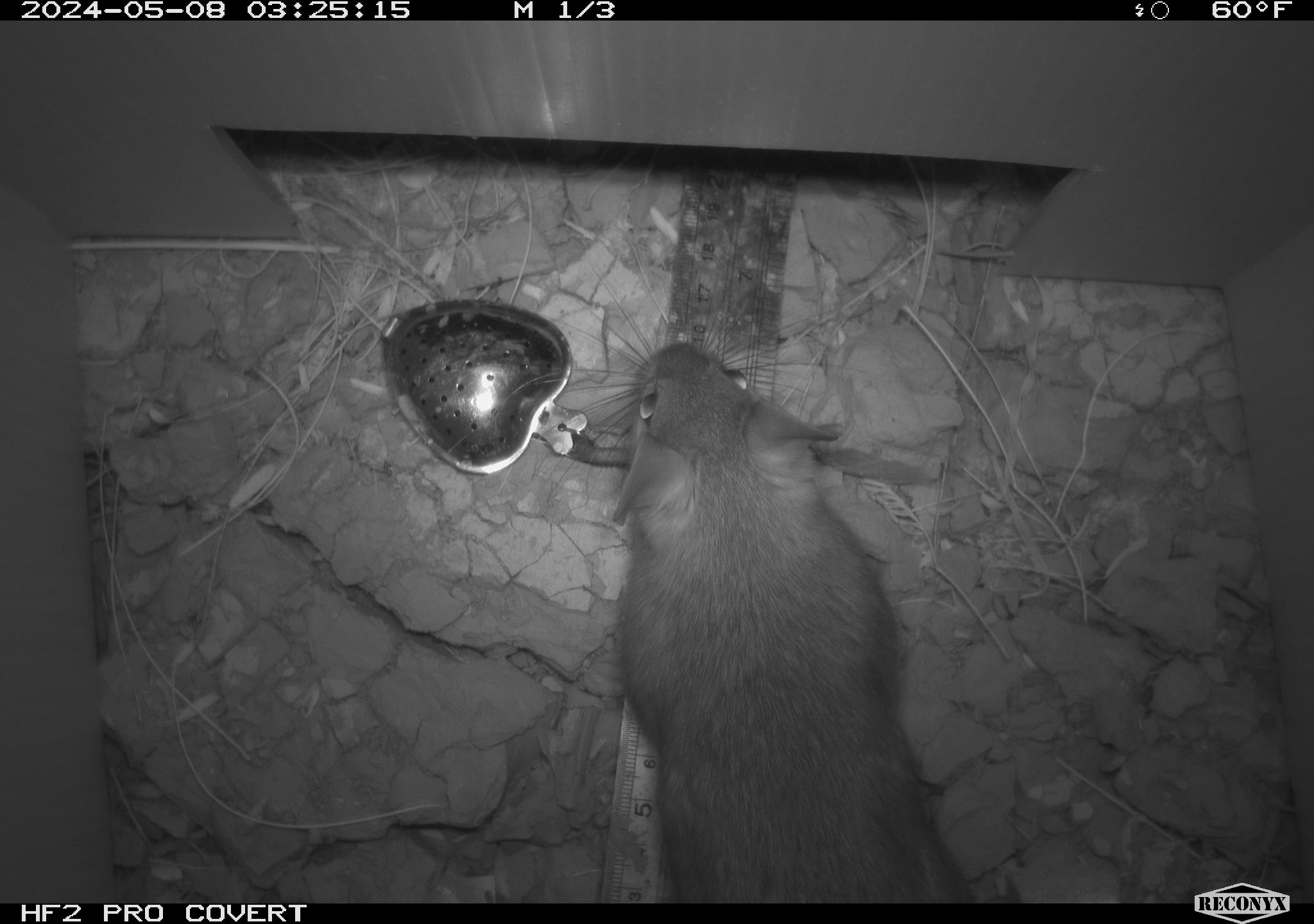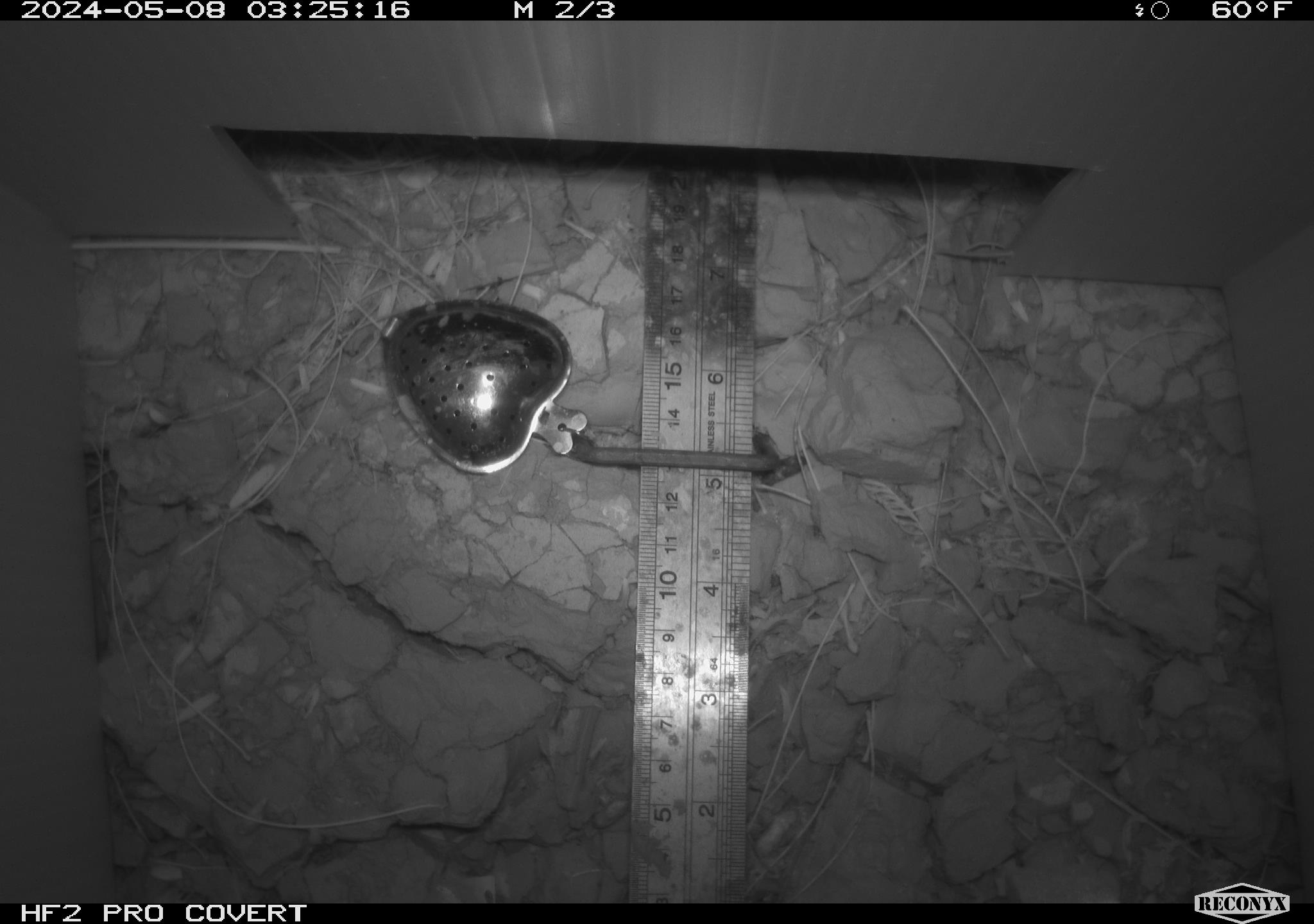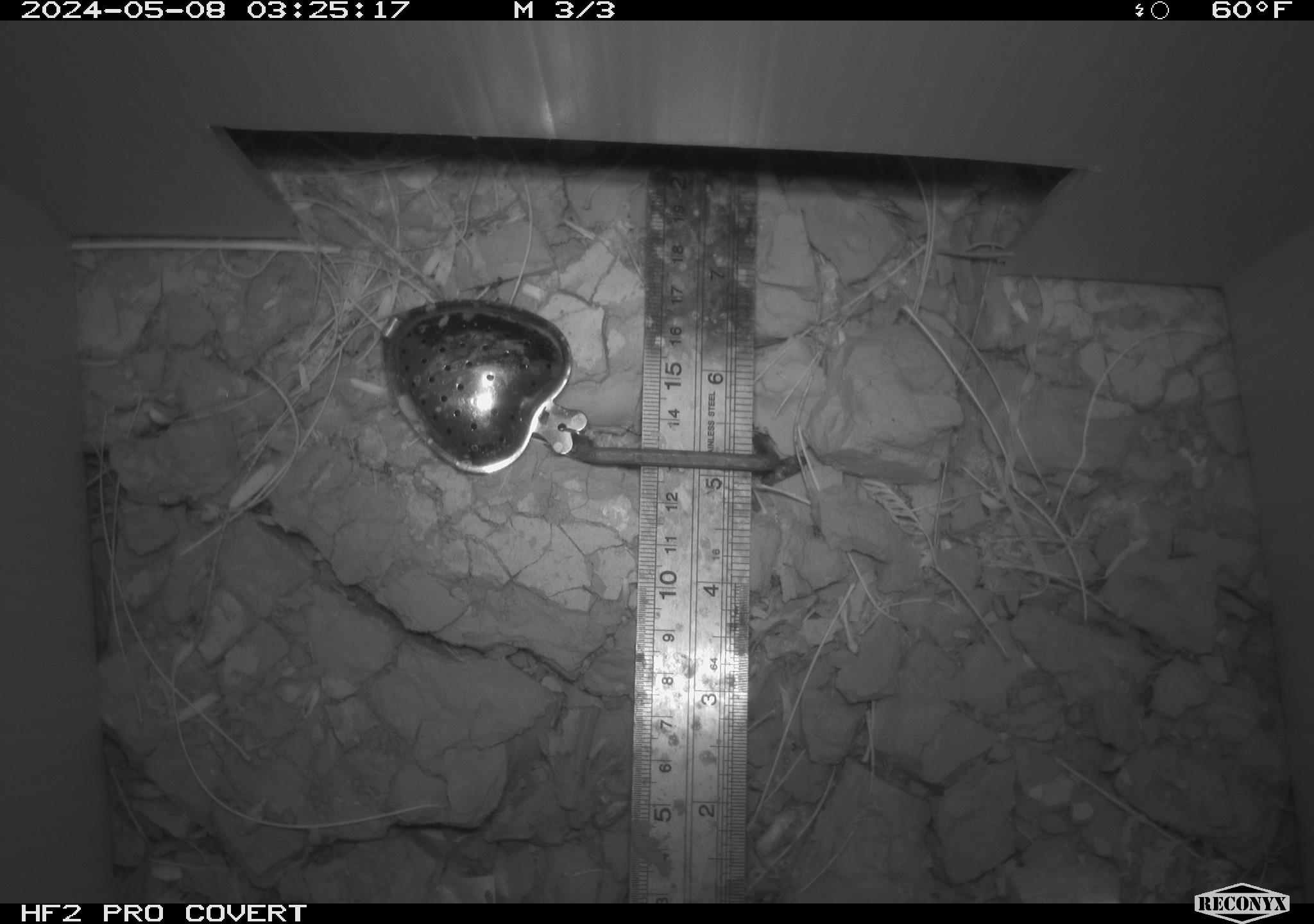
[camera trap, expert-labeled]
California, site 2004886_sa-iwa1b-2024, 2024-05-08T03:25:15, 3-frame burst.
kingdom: Animalia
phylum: Chordata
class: Mammalia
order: Rodentia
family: Cricetidae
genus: Neotoma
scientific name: Neotoma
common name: pack rat or woodrat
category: neotoma species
Neotoma species (pack rat or woodrat) (Neotoma).